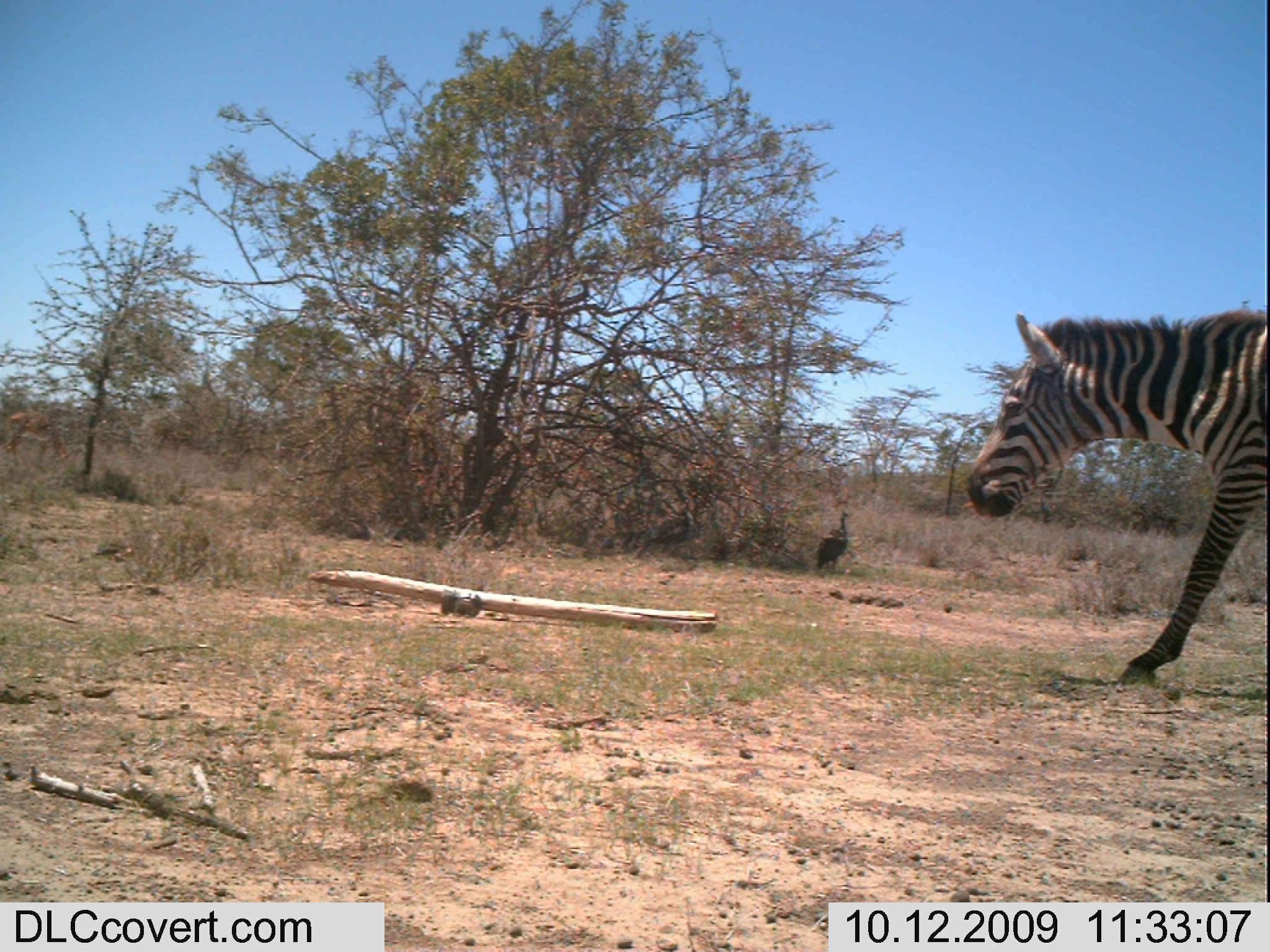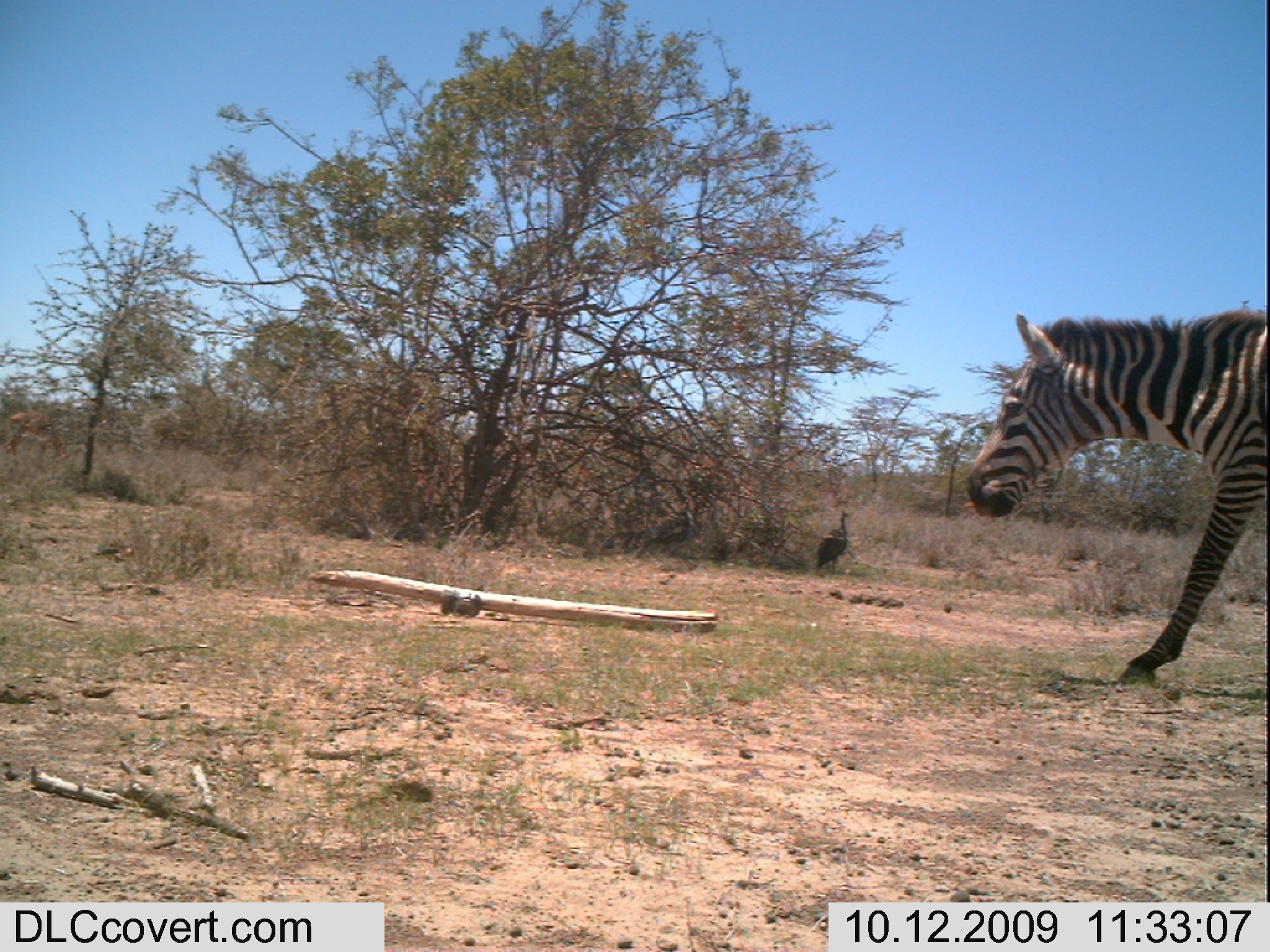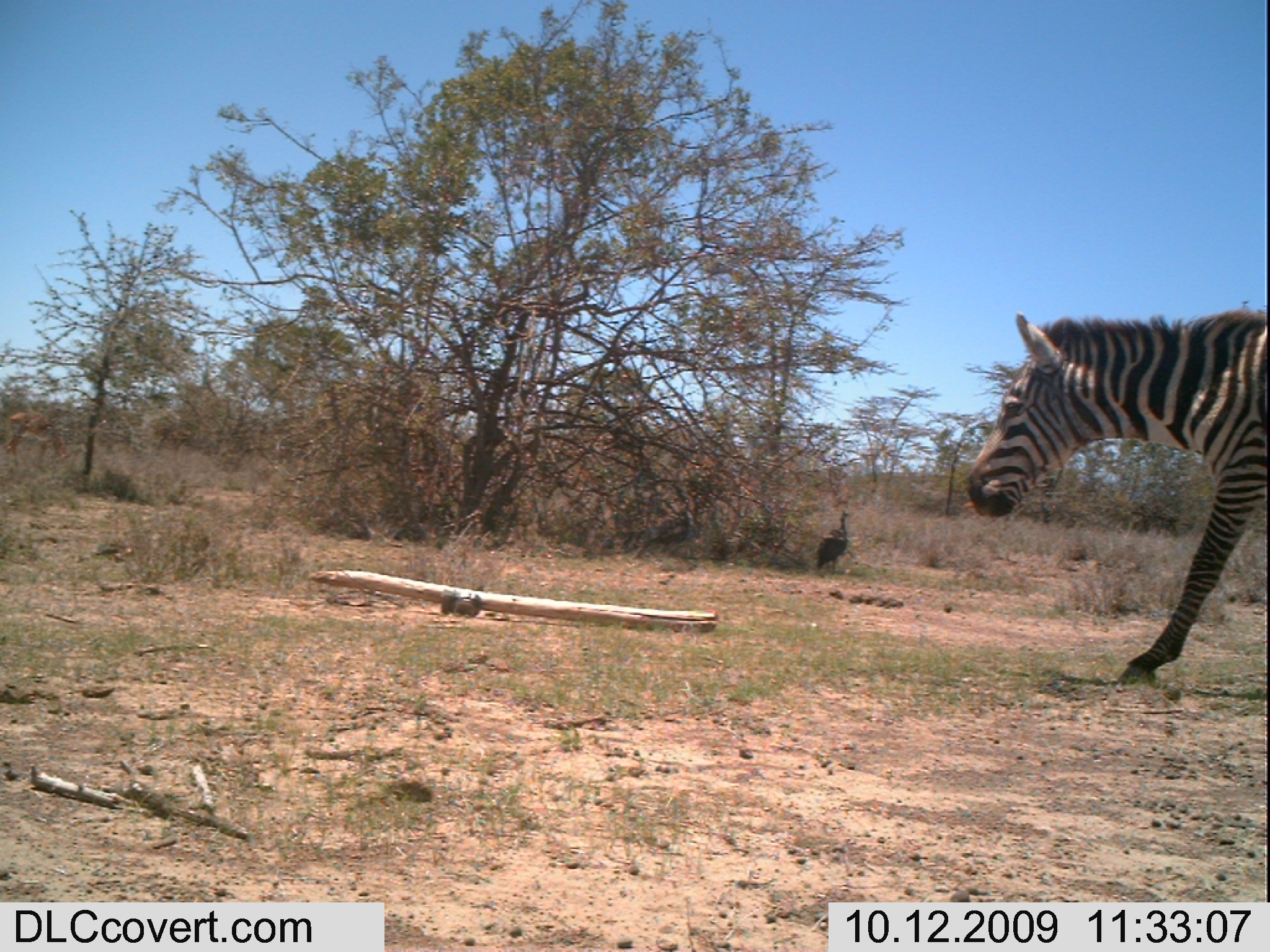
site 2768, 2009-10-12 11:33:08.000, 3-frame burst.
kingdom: Animalia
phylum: Chordata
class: Mammalia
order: Perissodactyla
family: Equidae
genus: Equus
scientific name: Equus quagga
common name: plains zebra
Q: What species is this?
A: Equus quagga (plains zebra).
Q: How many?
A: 1.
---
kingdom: Animalia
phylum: Chordata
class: Aves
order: Galliformes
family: Numididae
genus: Numida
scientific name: Numida meleagris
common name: helmeted guineafowl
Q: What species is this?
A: Numida meleagris (helmeted guineafowl).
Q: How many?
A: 1.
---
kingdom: Animalia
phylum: Chordata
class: Mammalia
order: Artiodactyla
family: Bovidae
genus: Aepyceros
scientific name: Aepyceros melampus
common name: impala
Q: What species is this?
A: Aepyceros melampus (impala).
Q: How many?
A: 1.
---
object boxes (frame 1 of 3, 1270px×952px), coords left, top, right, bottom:
equus quagga: 949, 292, 1270, 696; 2, 409, 74, 468; 810, 508, 856, 577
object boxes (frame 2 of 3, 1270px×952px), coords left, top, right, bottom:
numida meleagris: 957, 294, 1270, 693; 2, 410, 71, 473; 807, 508, 857, 575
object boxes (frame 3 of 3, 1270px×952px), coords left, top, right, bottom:
aepyceros melampus: 958, 296, 1270, 694; 3, 408, 72, 466; 811, 507, 854, 576